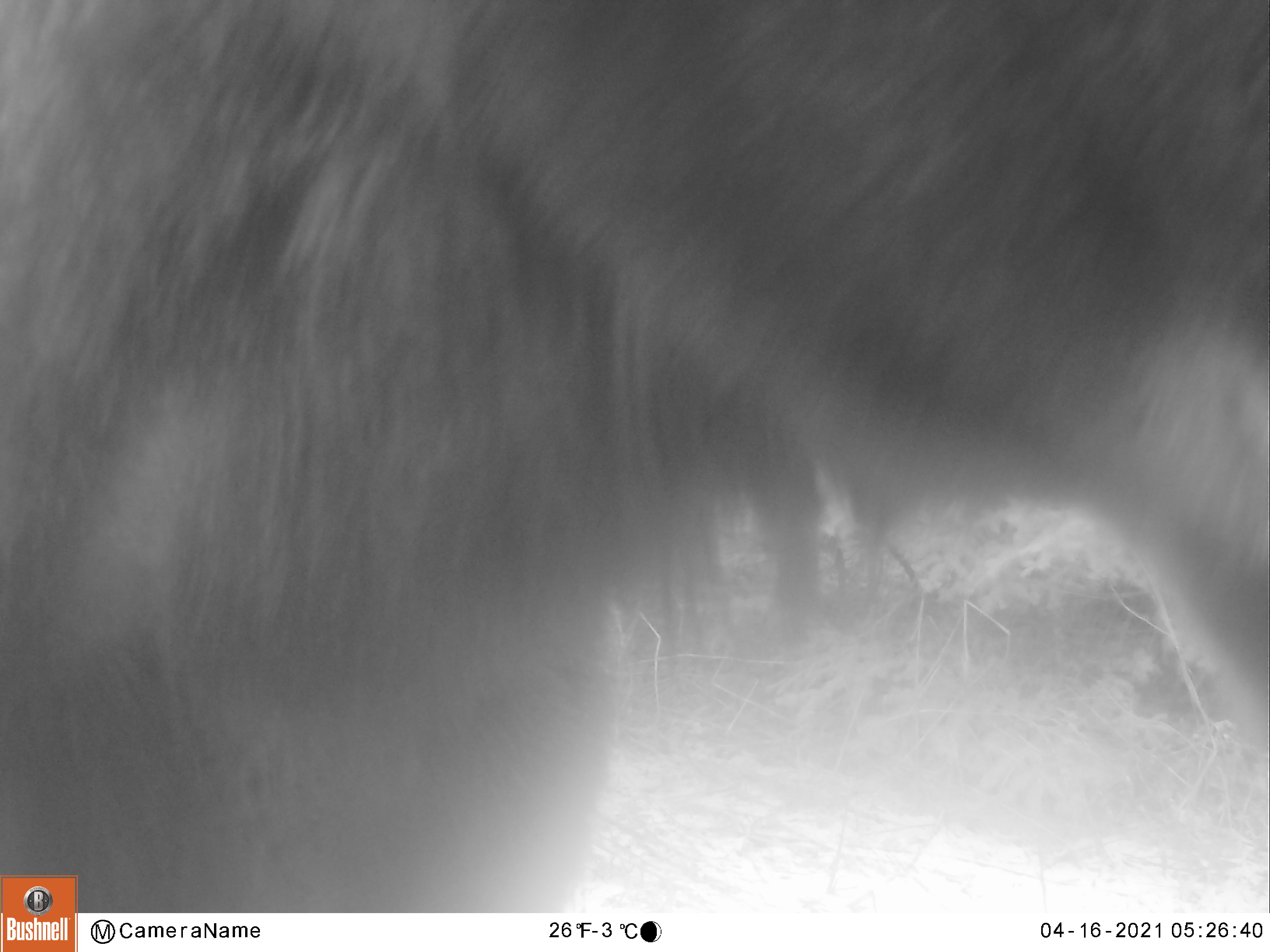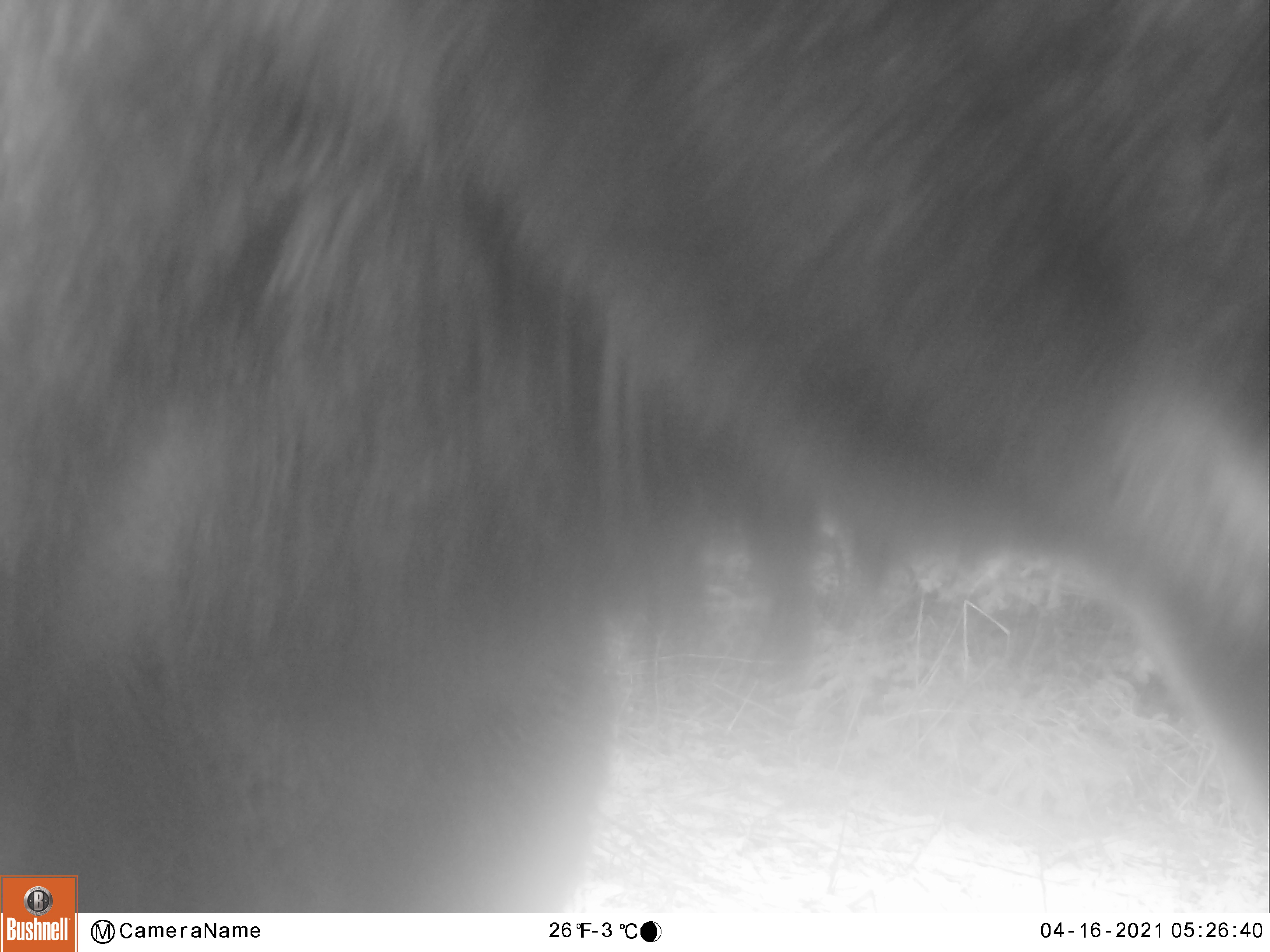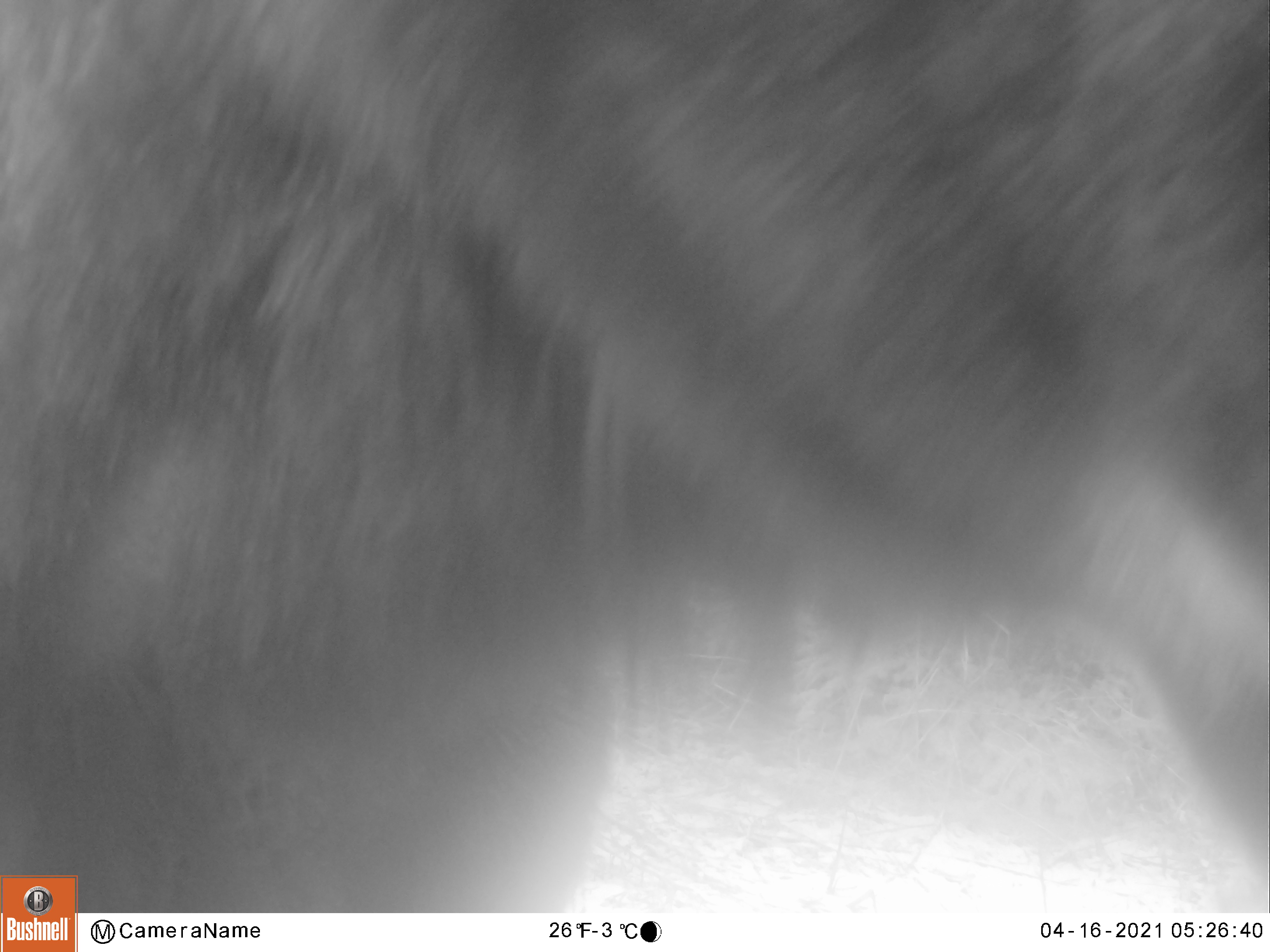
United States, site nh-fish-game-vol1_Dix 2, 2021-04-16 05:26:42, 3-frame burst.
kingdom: Animalia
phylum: Chordata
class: Mammalia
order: Artiodactyla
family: Cervidae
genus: Alces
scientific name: Alces alces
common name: moose